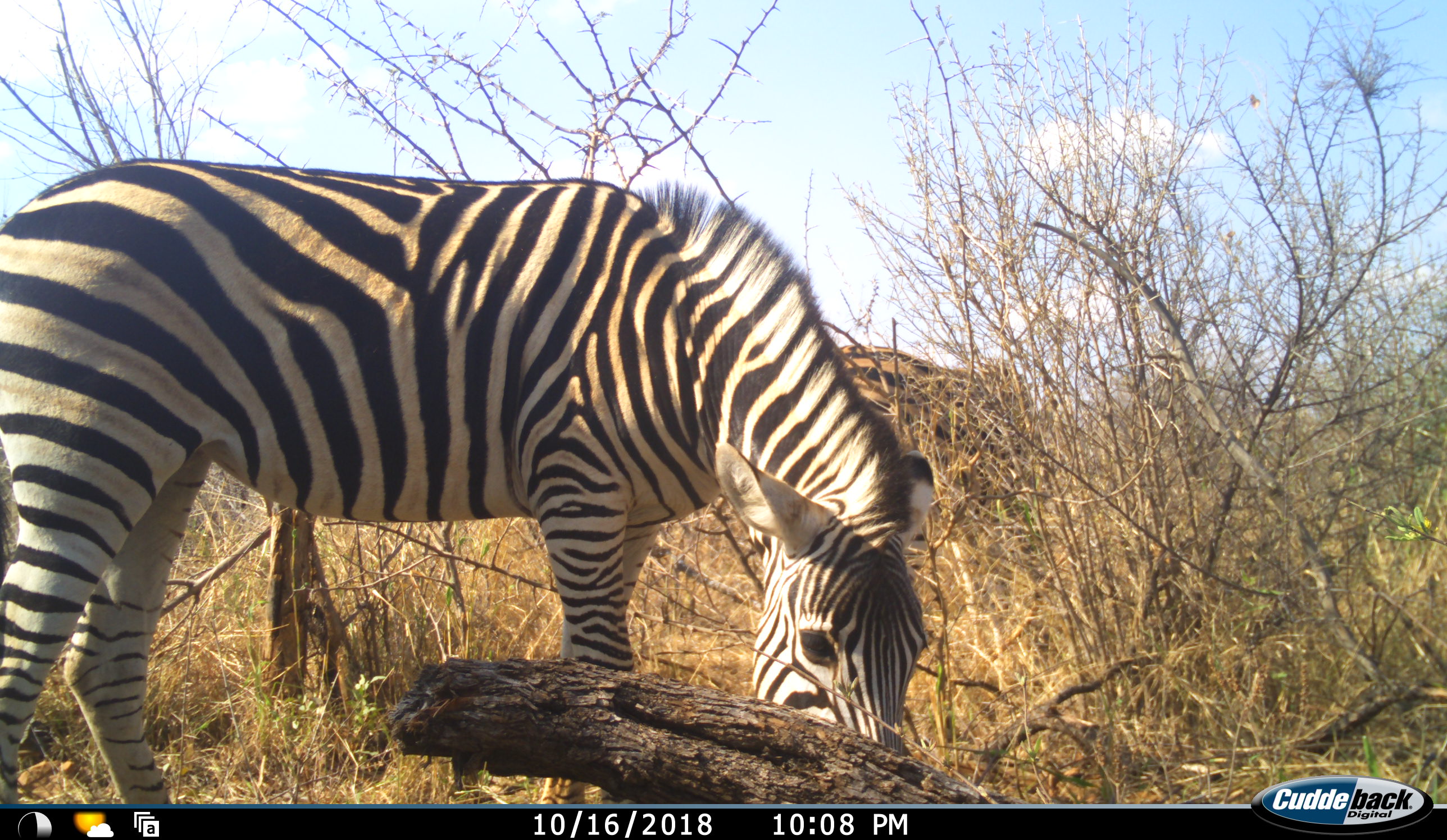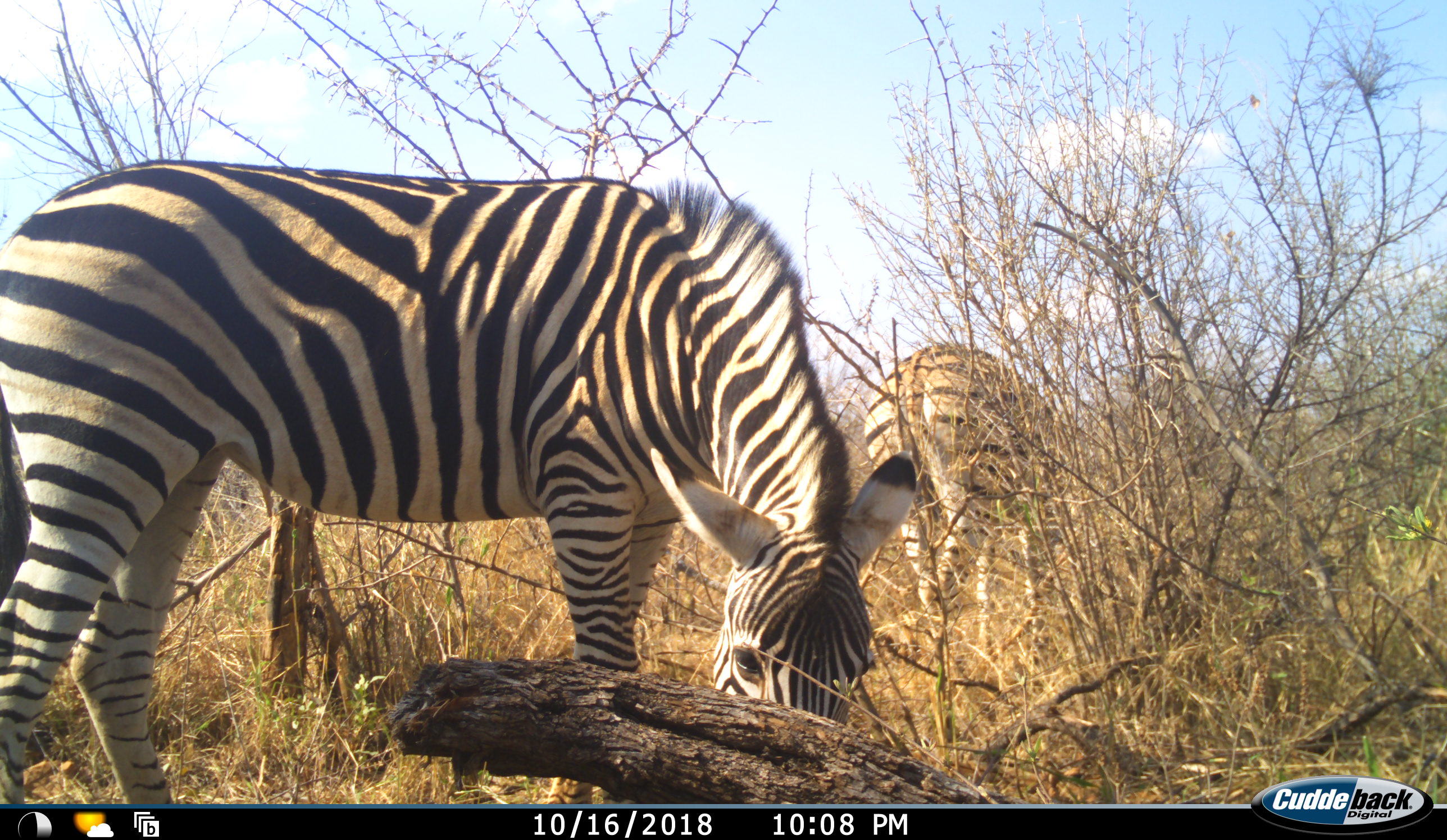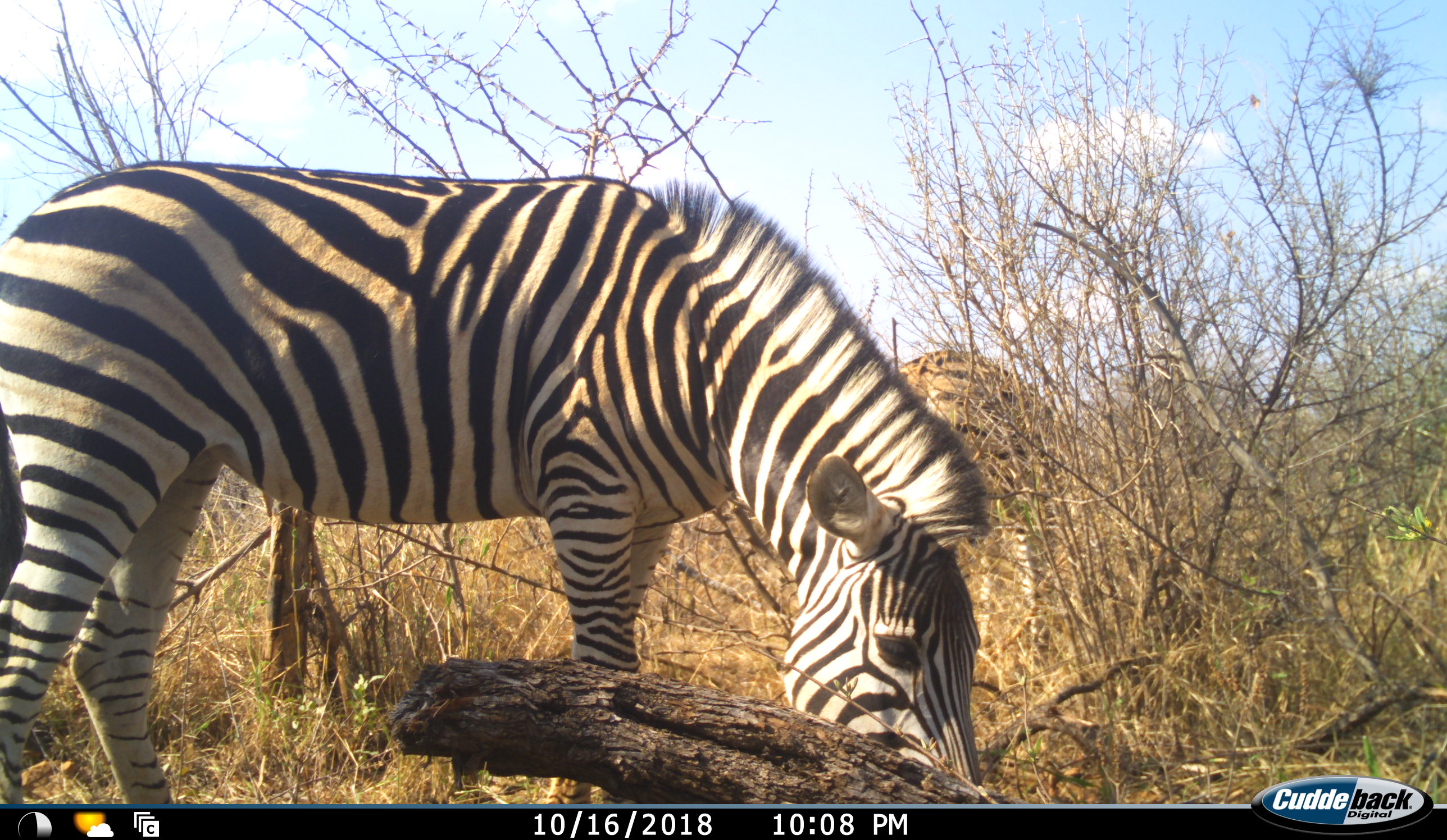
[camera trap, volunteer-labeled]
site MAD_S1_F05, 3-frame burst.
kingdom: Animalia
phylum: Chordata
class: Mammalia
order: Perissodactyla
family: Equidae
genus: Equus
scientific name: Equus quagga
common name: plains zebra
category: zebraplains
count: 2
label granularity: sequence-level